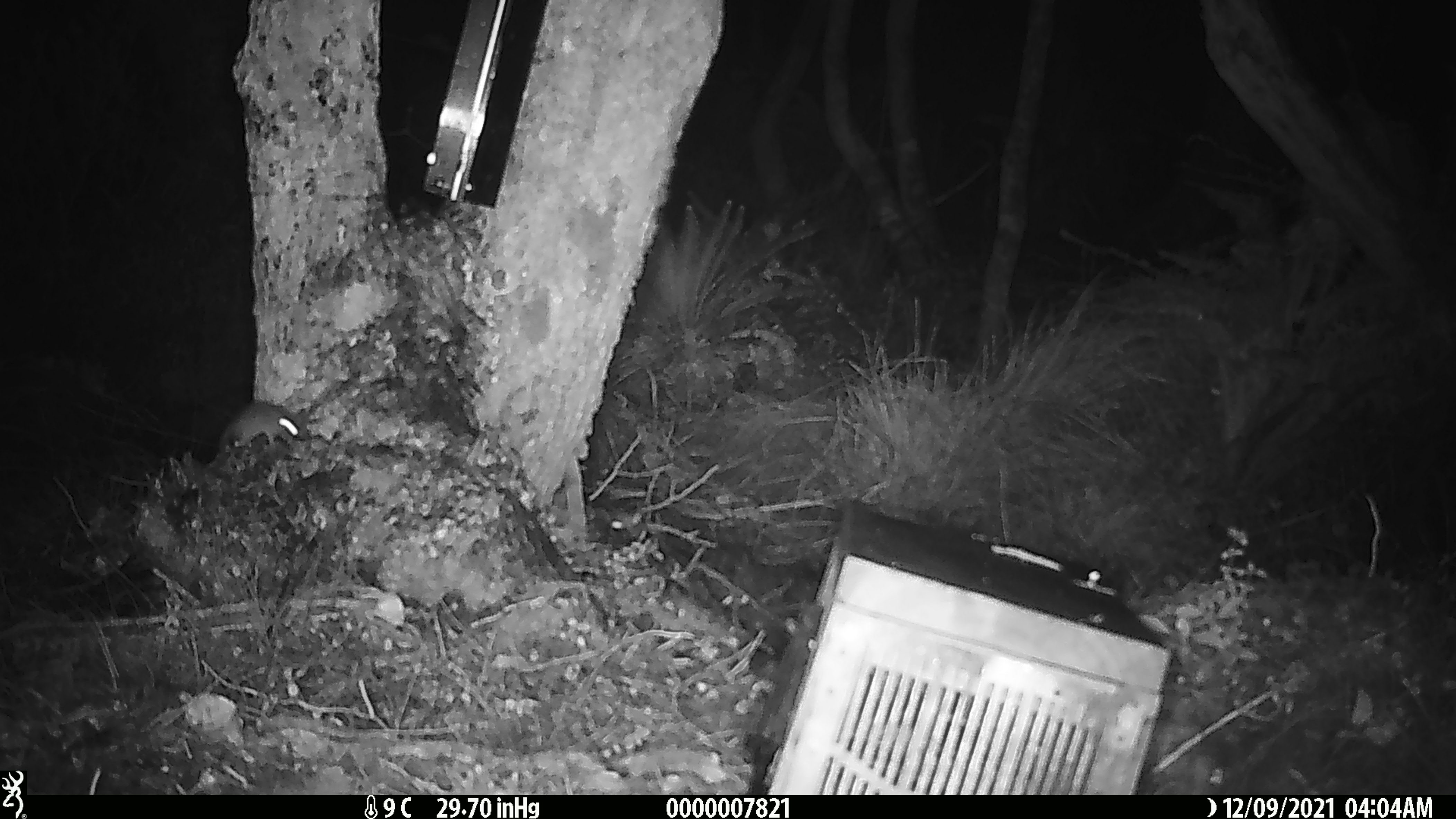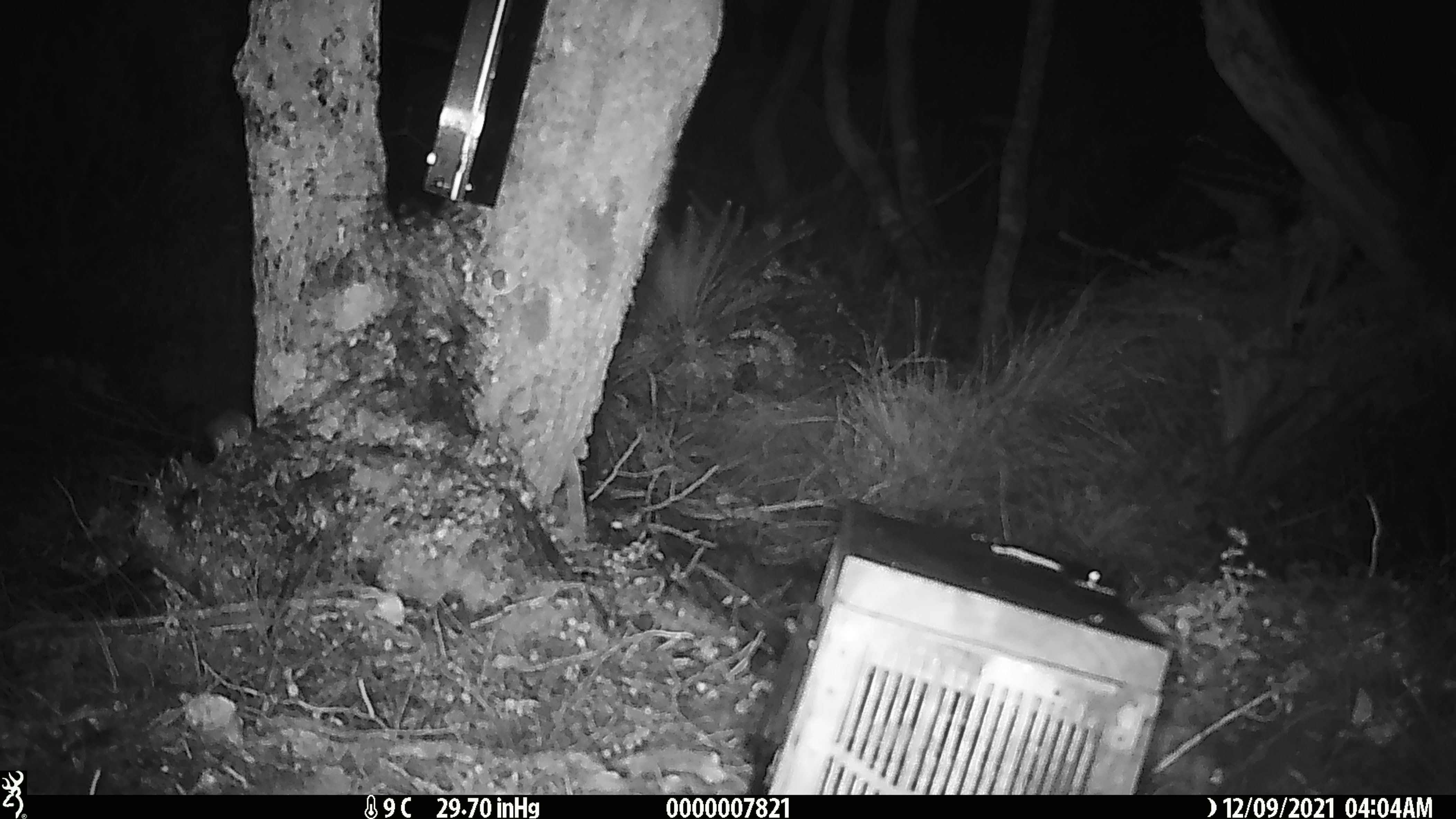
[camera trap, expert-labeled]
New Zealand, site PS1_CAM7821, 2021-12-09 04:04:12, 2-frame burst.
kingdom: Animalia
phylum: Chordata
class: Mammalia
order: Rodentia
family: Muridae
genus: Mus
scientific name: Mus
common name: mouse